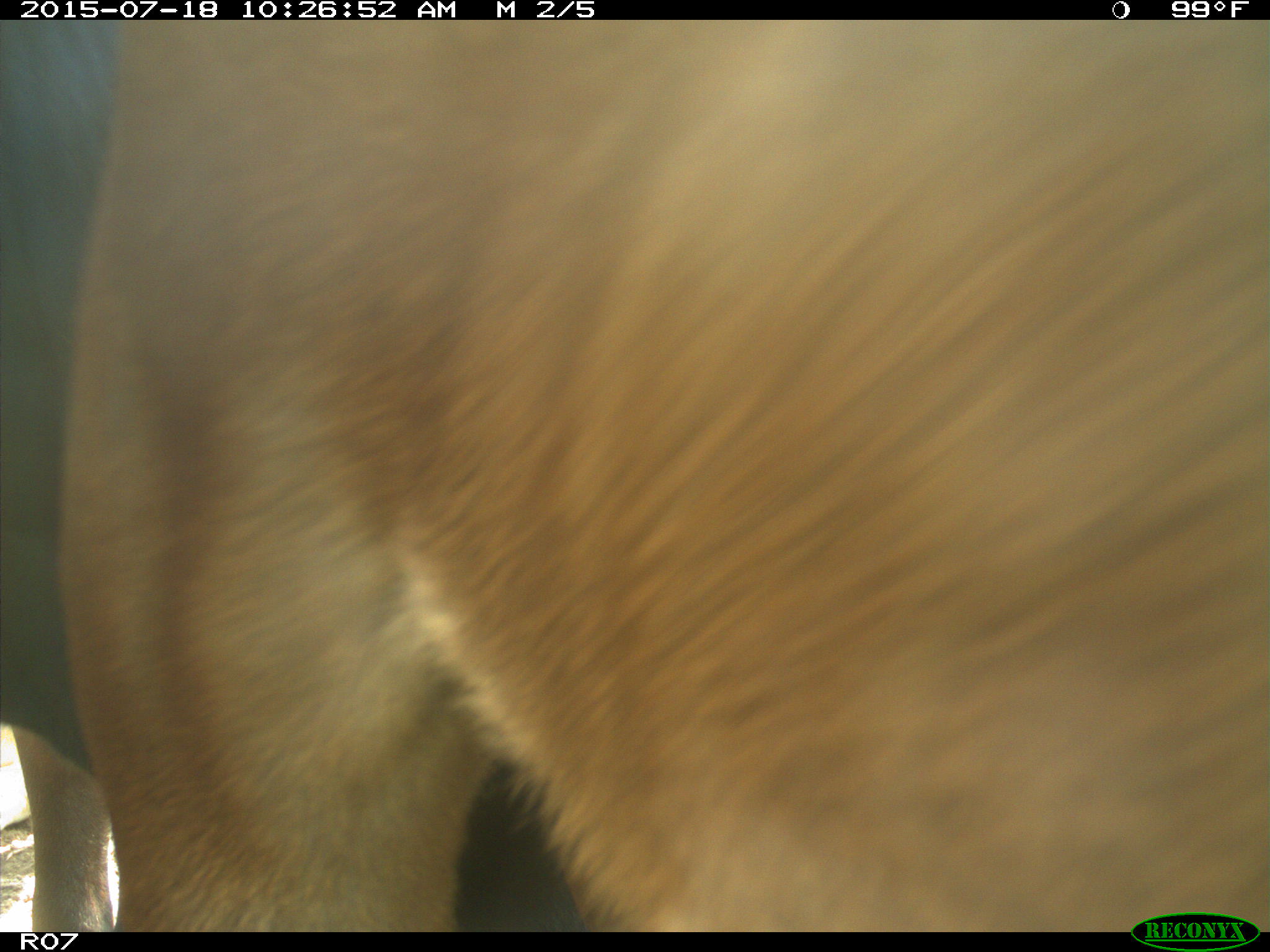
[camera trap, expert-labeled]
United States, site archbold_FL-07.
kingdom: Animalia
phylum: Chordata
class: Mammalia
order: Artiodactyla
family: Bovidae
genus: Bos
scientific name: Bos taurus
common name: domestic cow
Bos taurus (domestic cow).